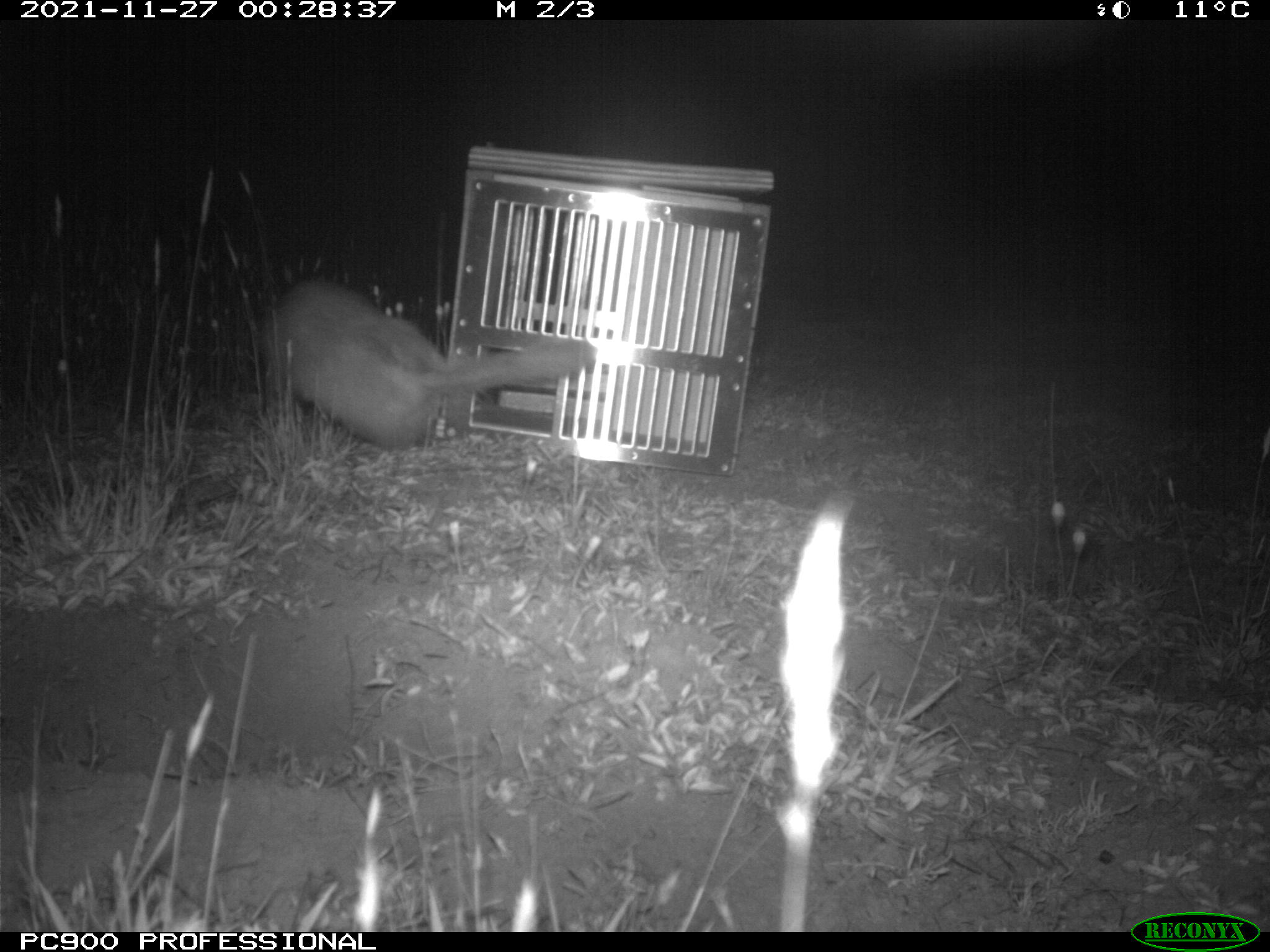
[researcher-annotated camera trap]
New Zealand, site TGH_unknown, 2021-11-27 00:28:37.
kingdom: Animalia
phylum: Chordata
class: Mammalia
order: Carnivora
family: Mustelidae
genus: Mustela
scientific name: Mustela furo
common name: ferret